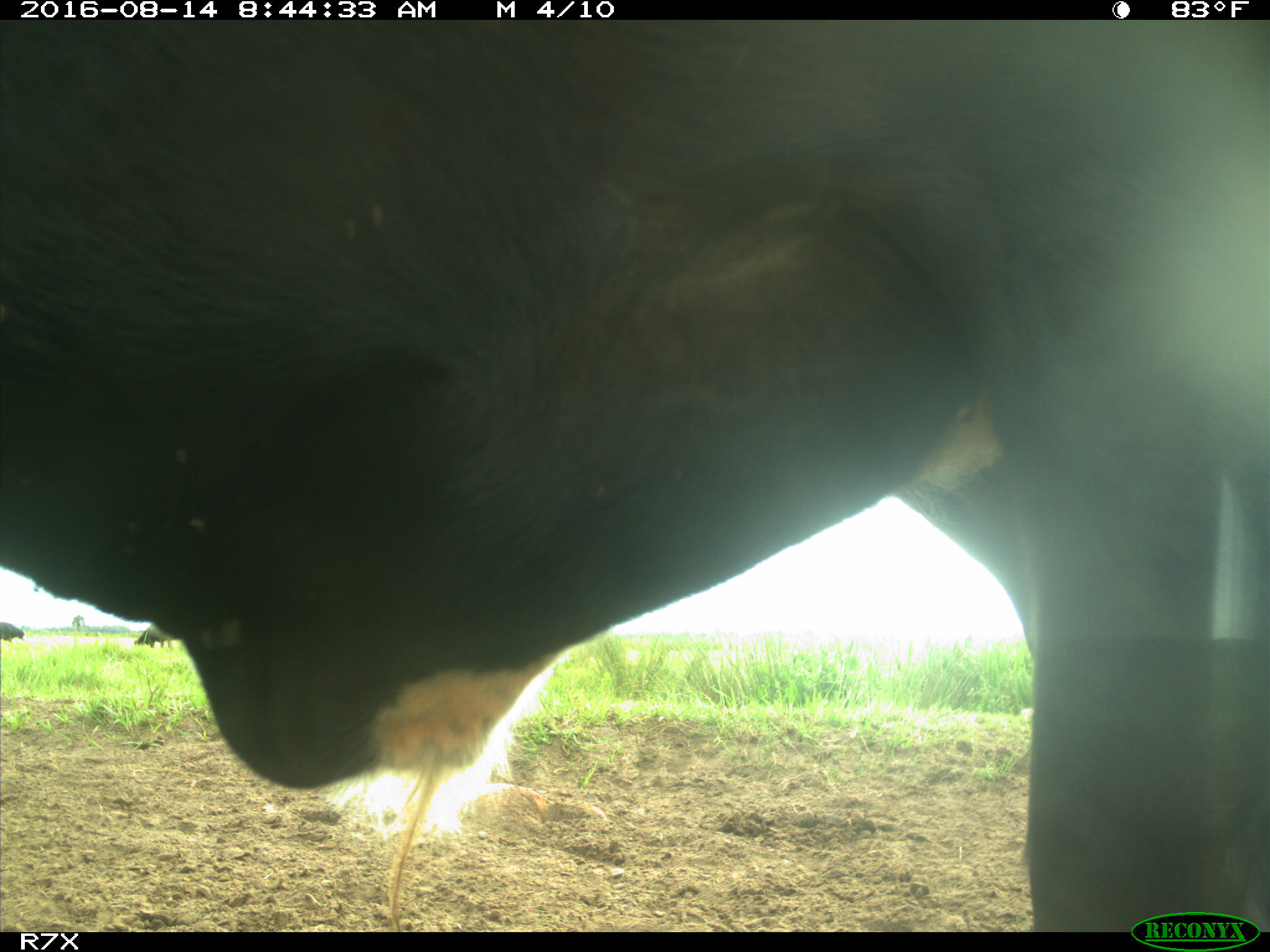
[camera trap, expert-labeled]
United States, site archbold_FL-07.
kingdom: Animalia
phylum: Chordata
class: Mammalia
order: Artiodactyla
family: Bovidae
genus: Bos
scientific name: Bos taurus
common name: domestic cow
Bos taurus (domestic cow).